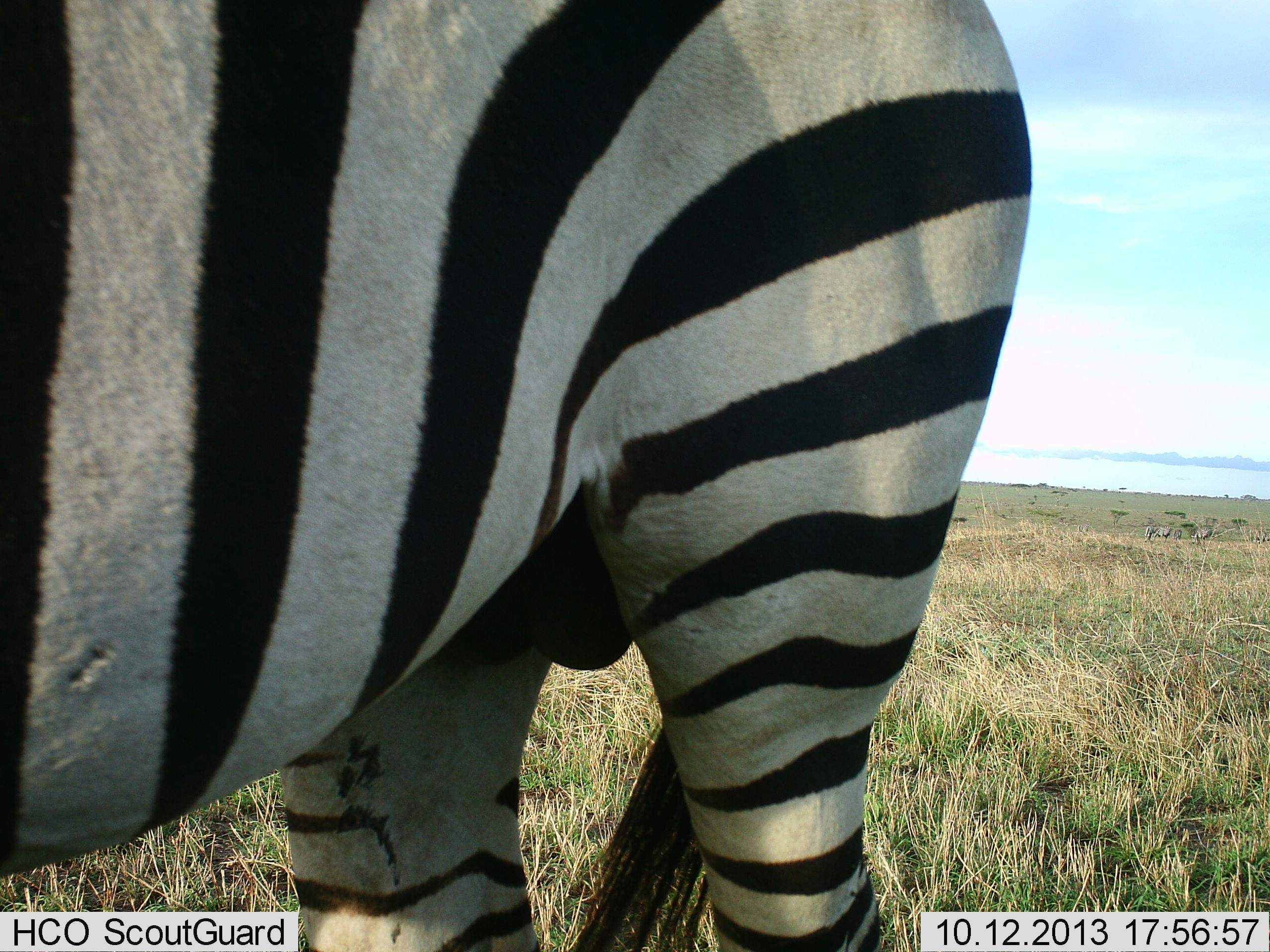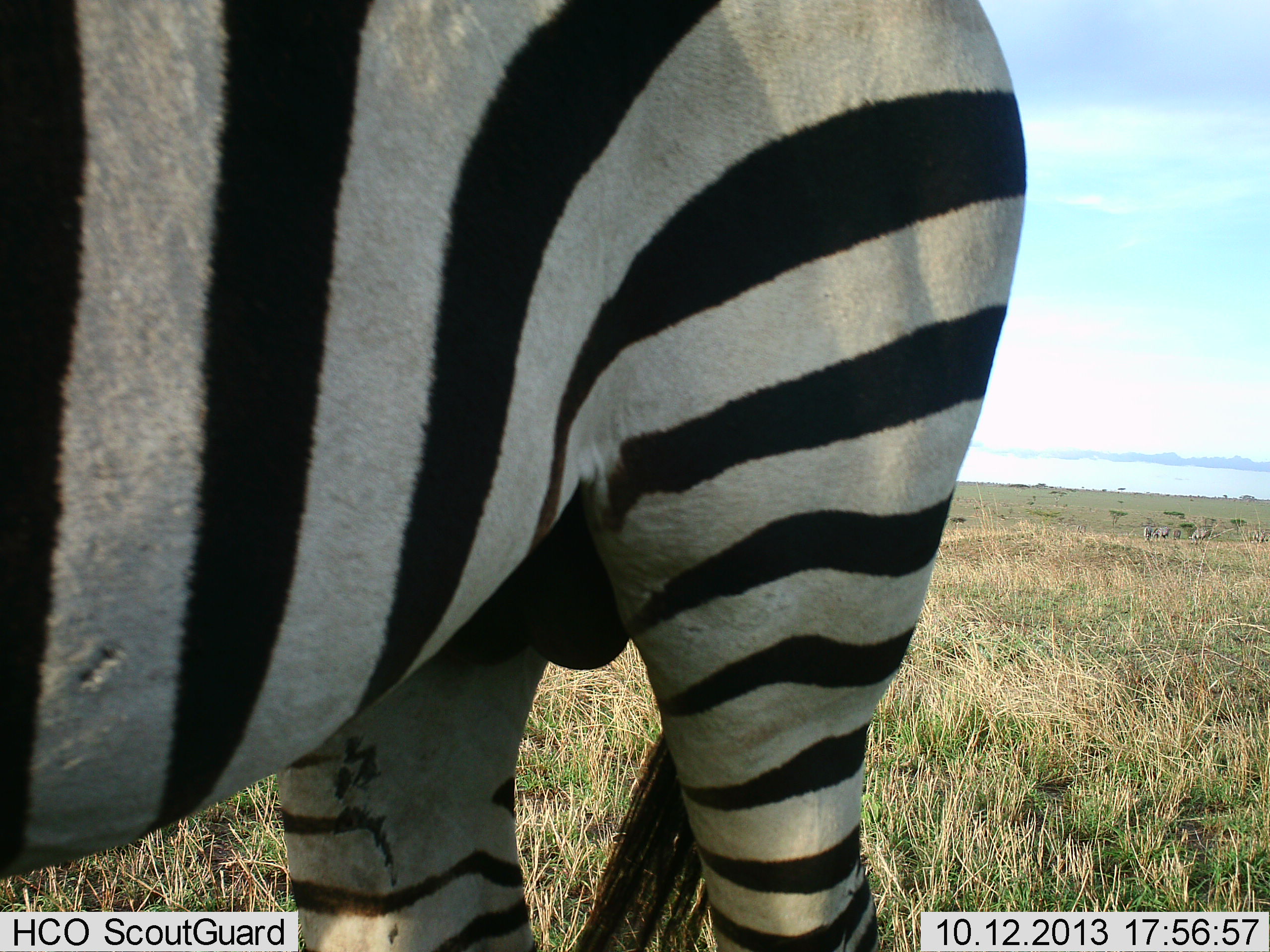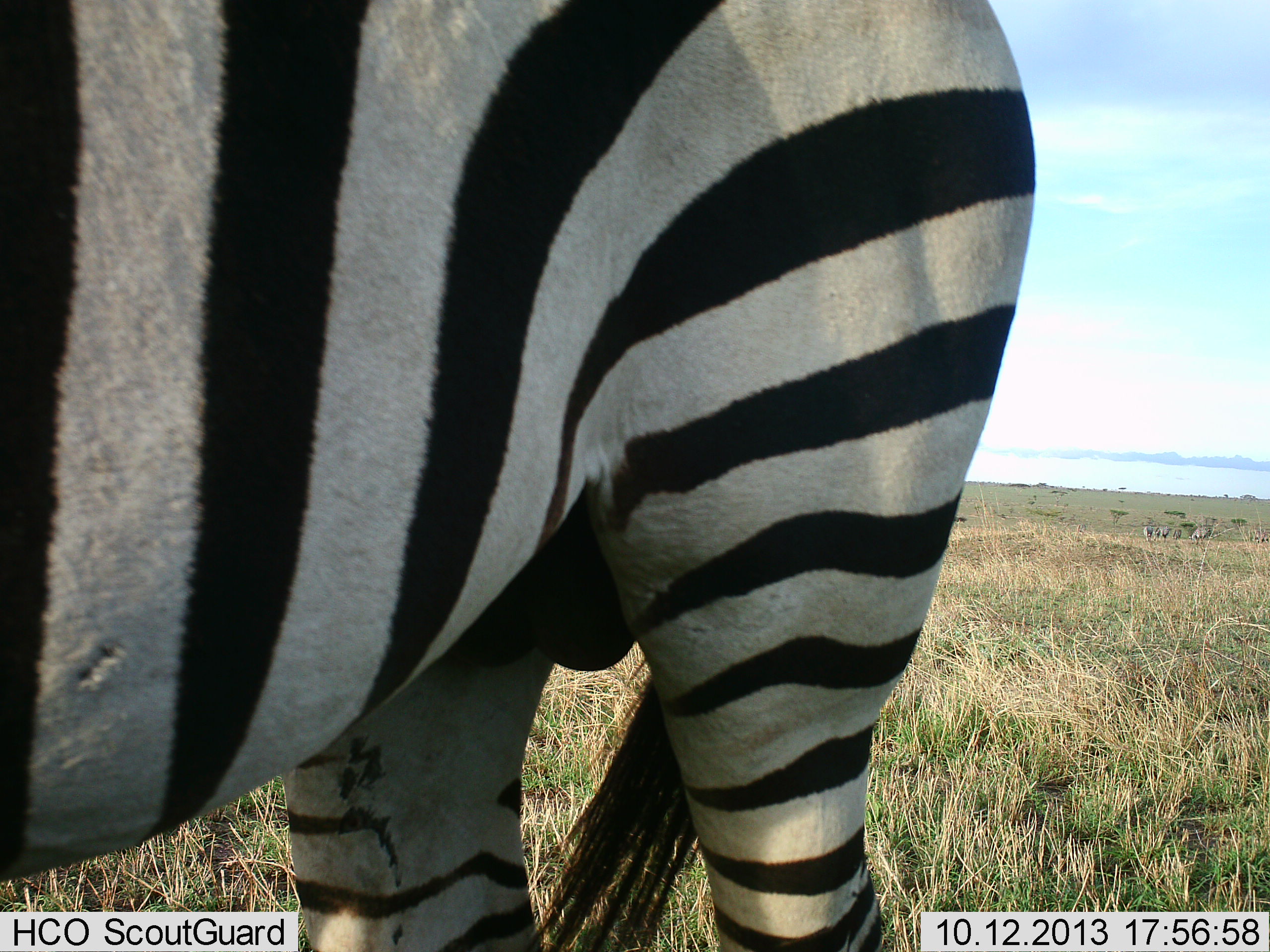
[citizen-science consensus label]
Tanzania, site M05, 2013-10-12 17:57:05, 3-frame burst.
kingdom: Animalia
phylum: Chordata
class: Mammalia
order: Perissodactyla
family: Equidae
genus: Equus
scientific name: Equus quagga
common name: plains zebra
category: zebra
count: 1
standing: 100%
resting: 0%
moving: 0%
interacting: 0%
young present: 0%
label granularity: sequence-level